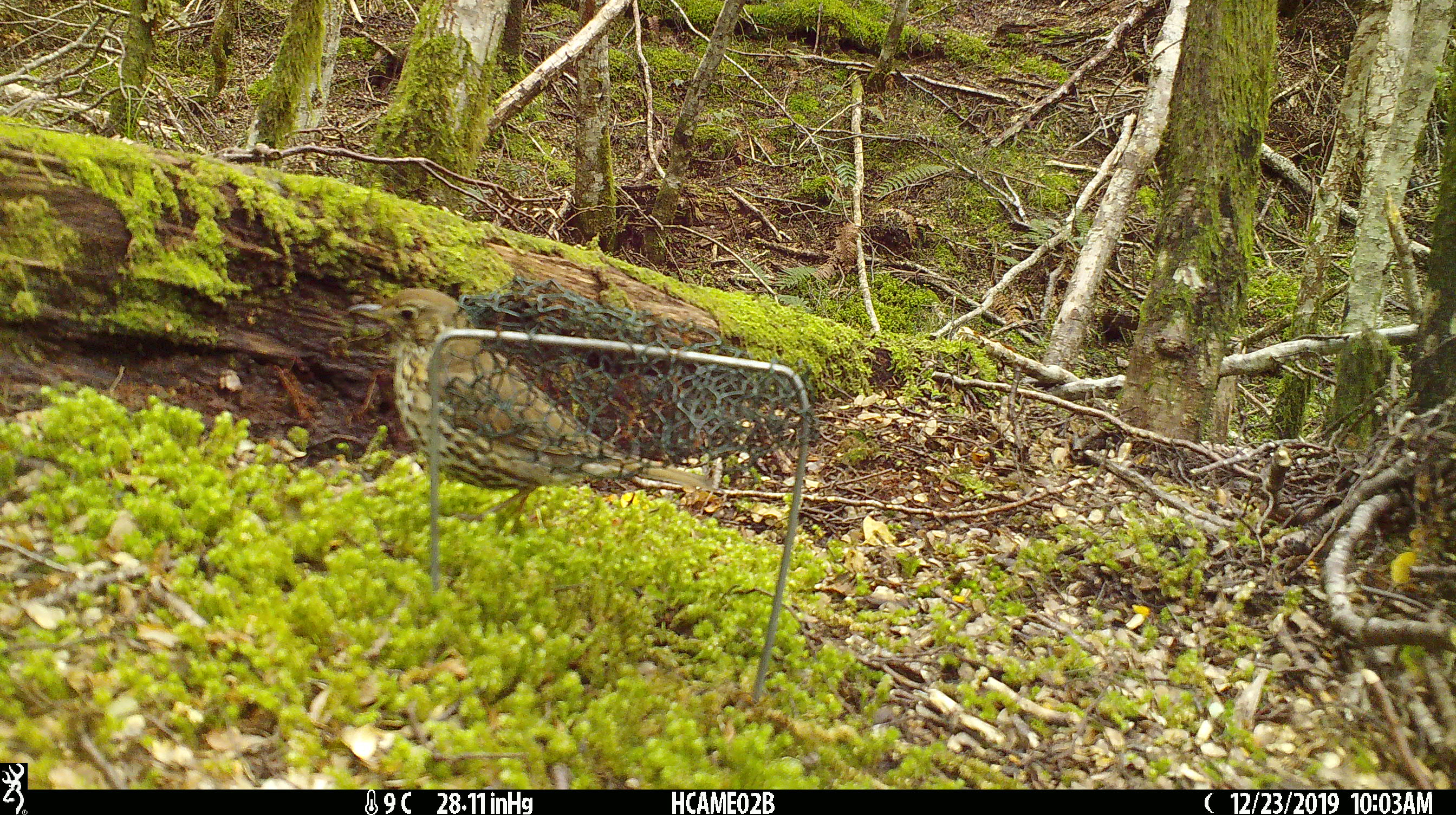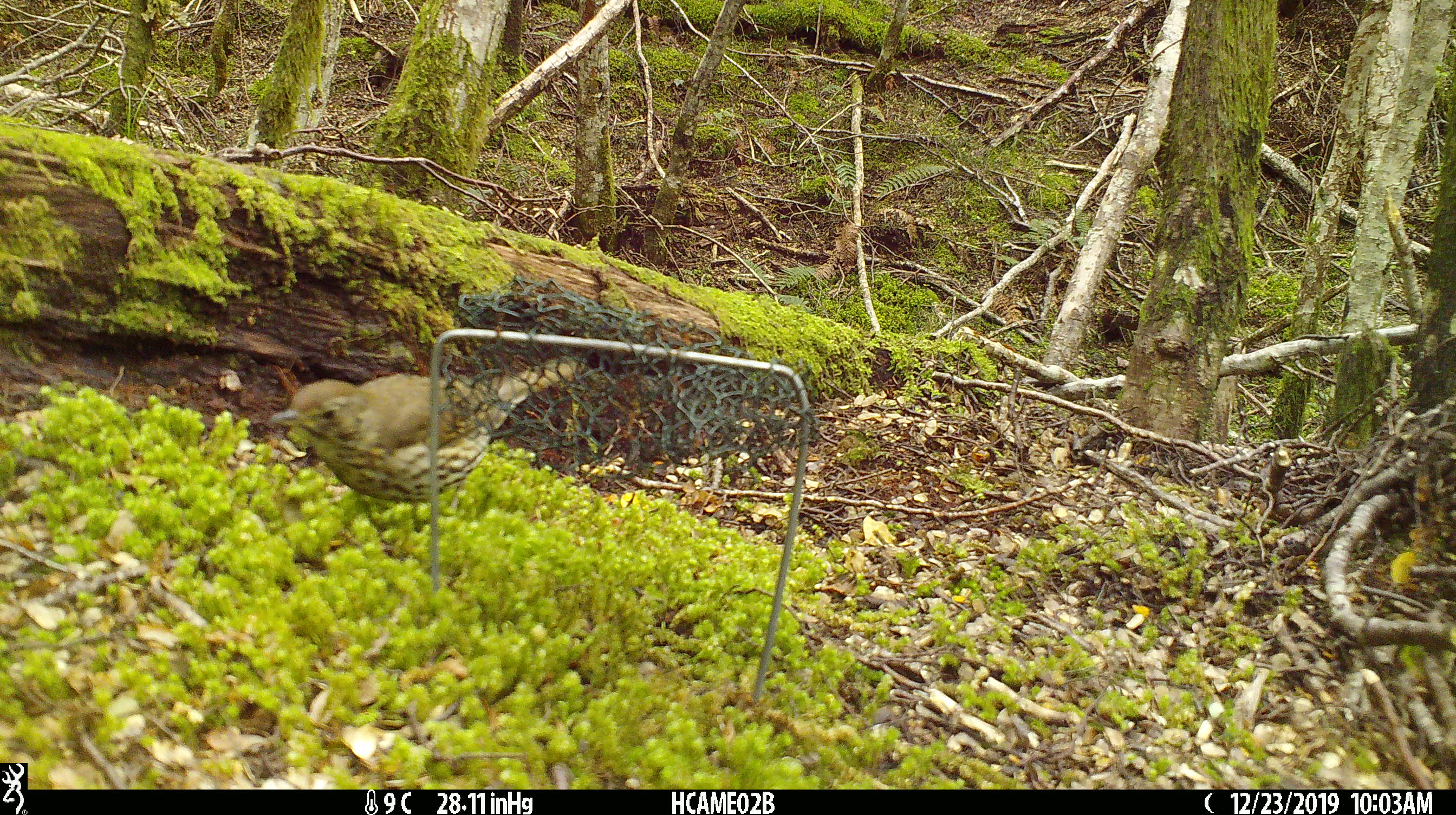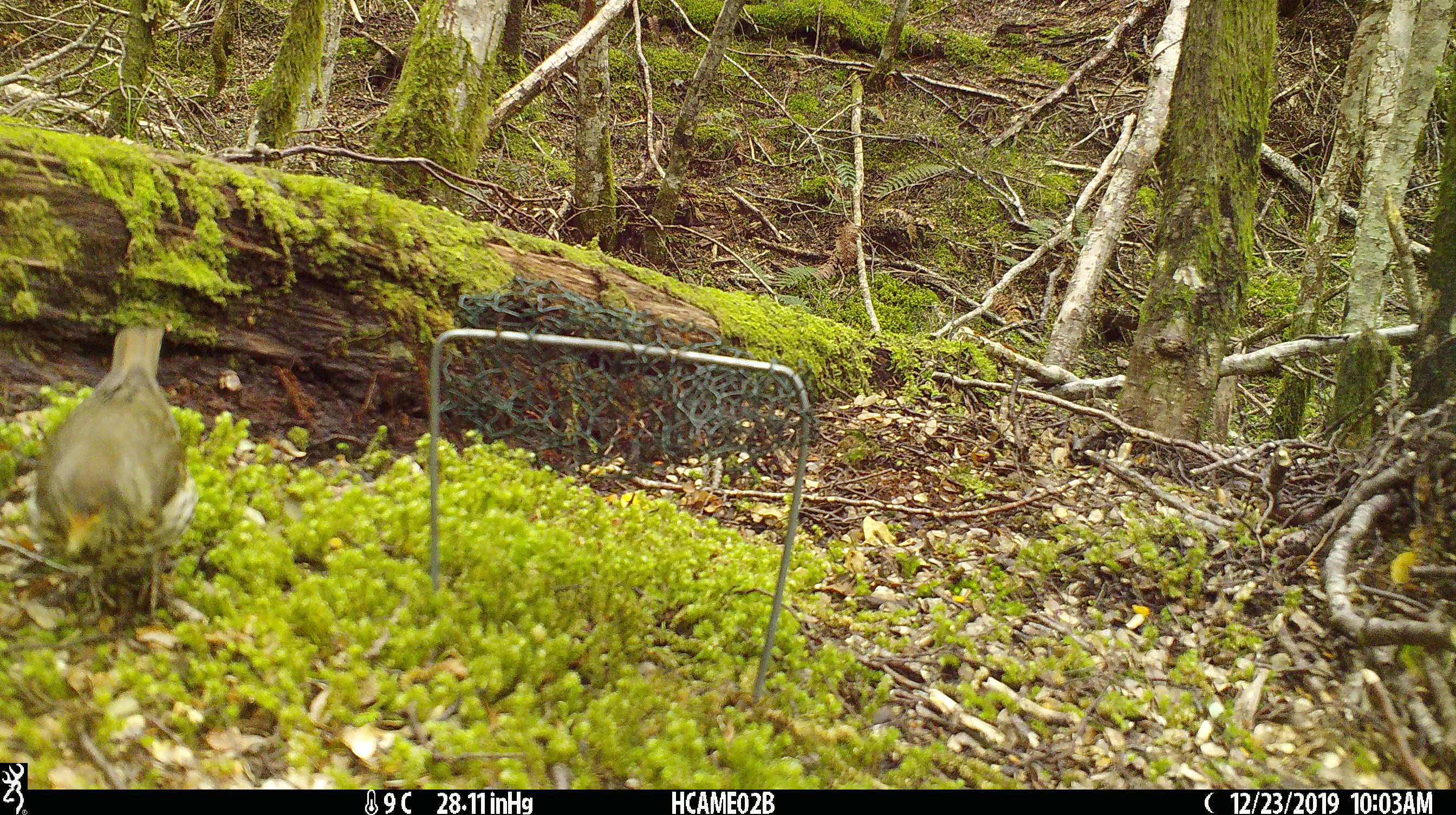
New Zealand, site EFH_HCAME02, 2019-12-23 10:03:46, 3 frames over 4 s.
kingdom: Animalia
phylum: Chordata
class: Aves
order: Passeriformes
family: Turdidae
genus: Turdus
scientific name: Turdus philomelos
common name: song thrush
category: thrush